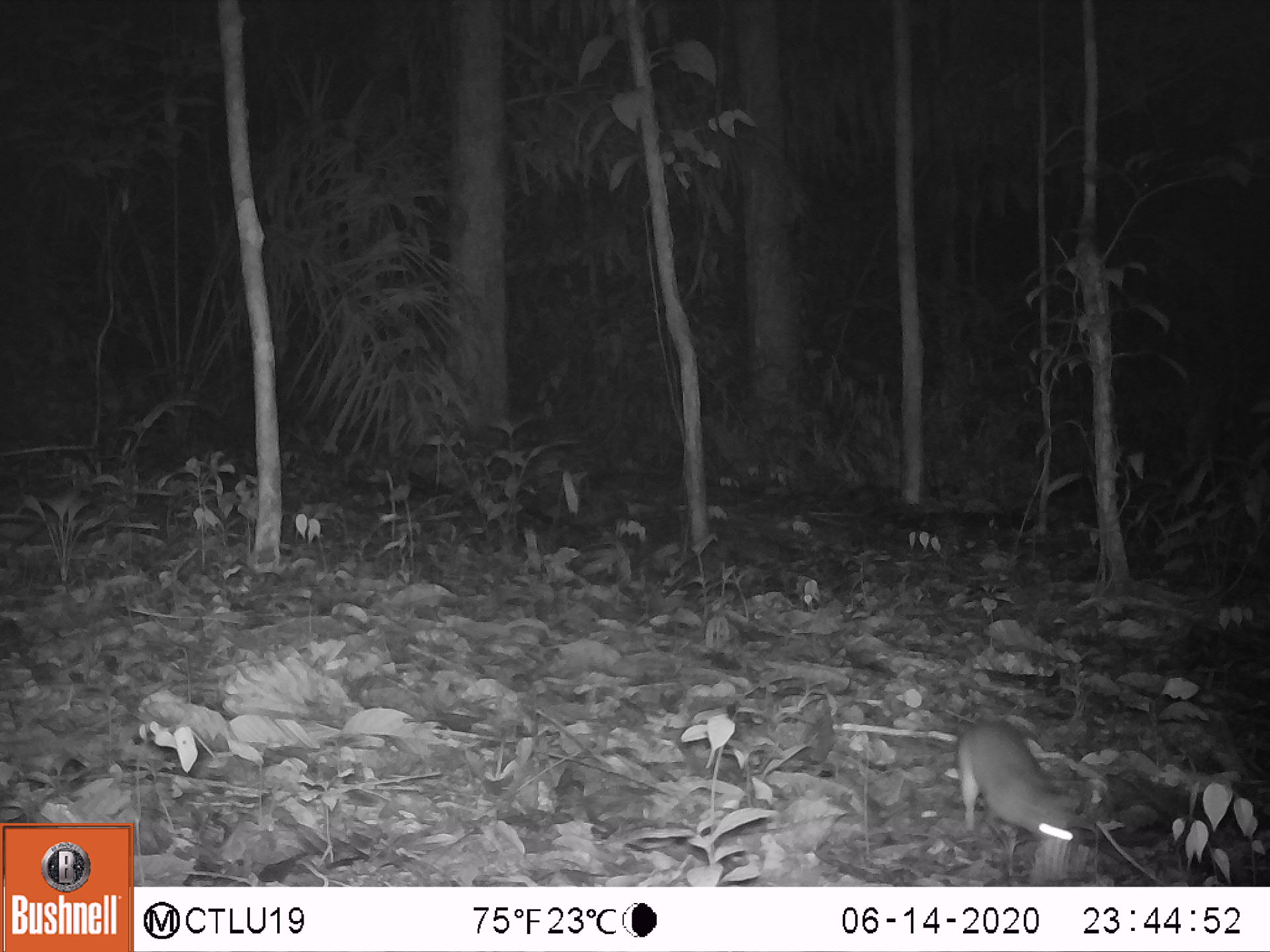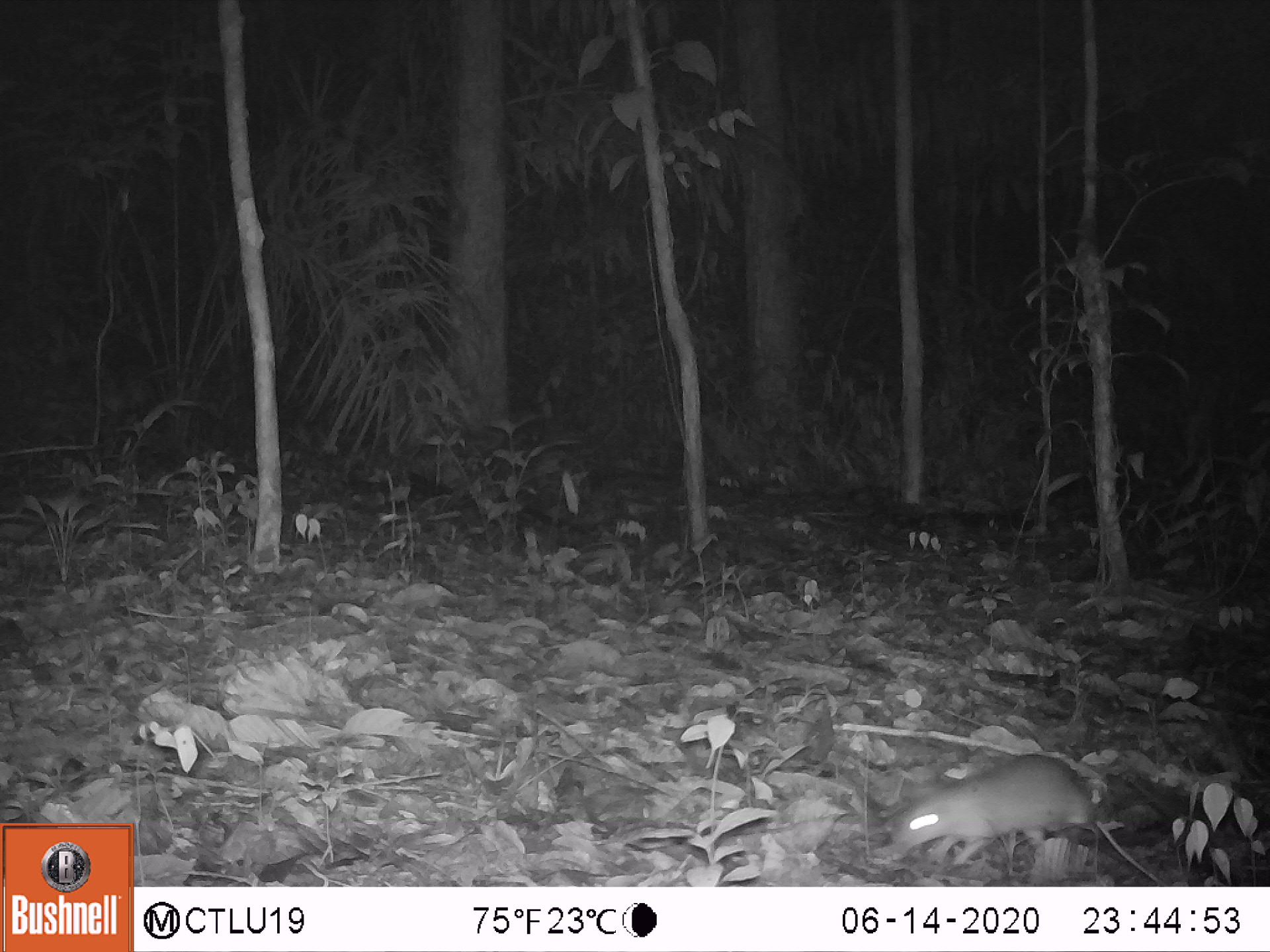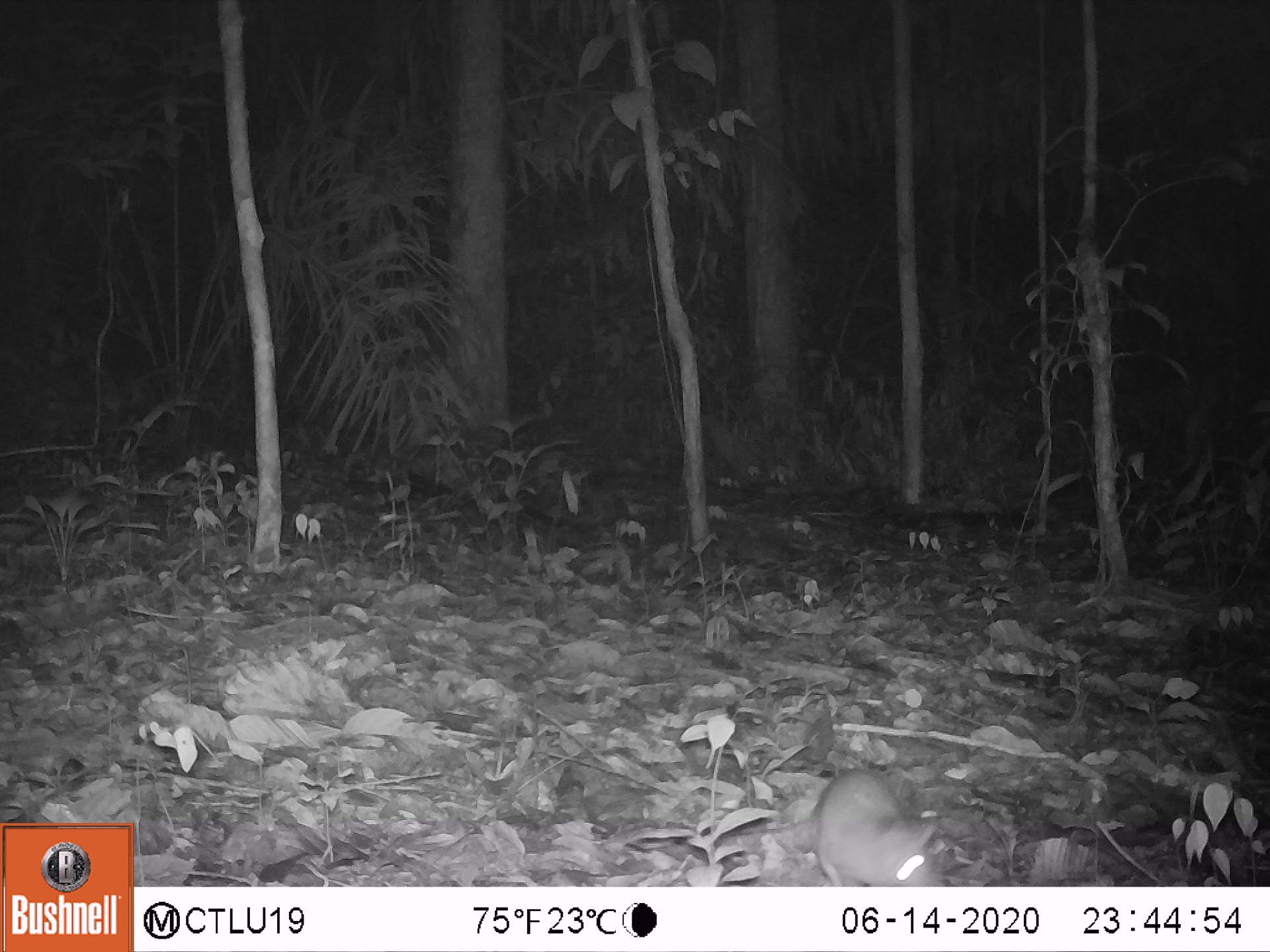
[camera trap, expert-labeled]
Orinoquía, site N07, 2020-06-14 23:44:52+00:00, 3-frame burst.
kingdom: Animalia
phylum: Chordata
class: Mammalia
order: Rodentia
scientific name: Rodentia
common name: rodent